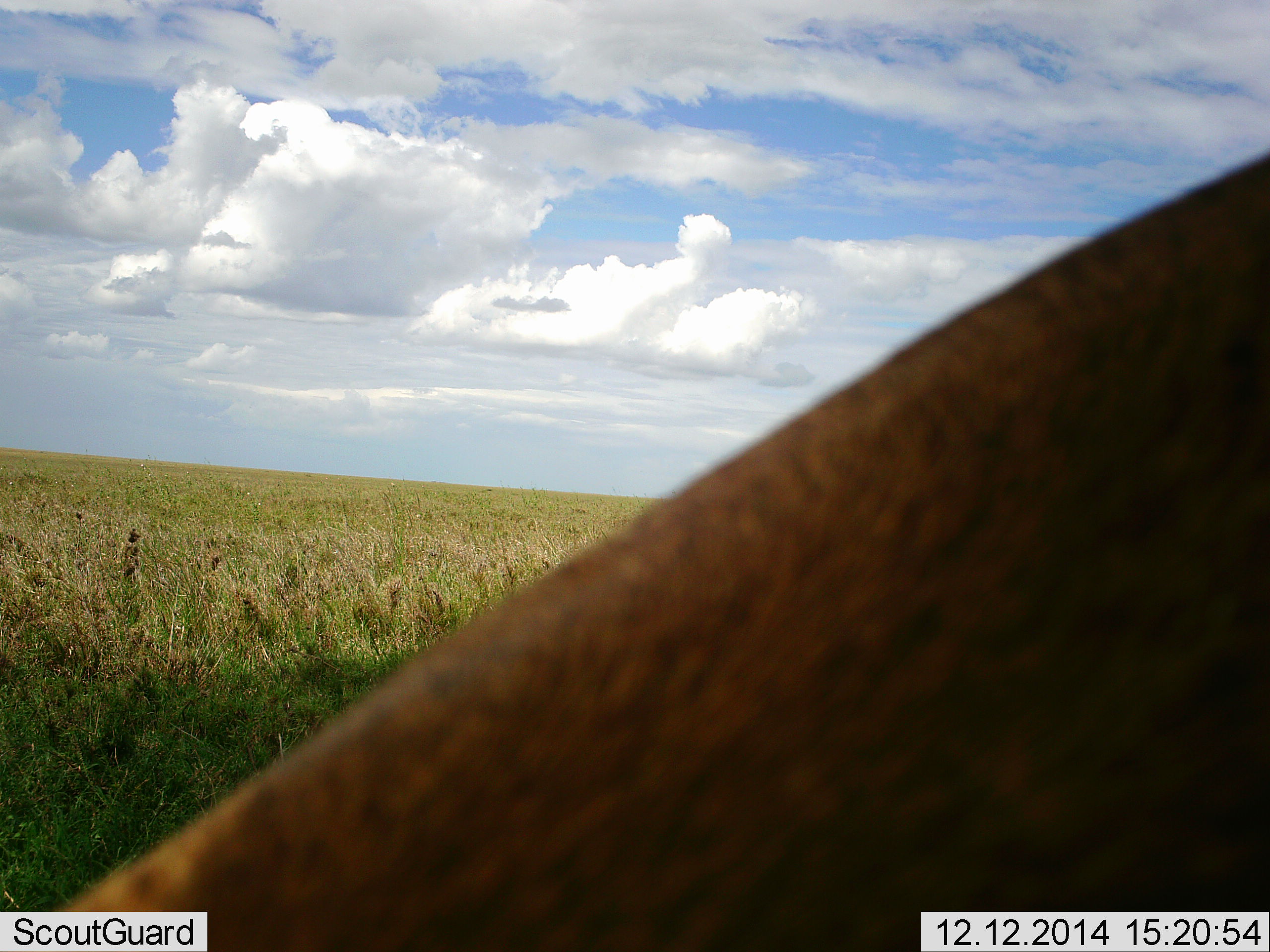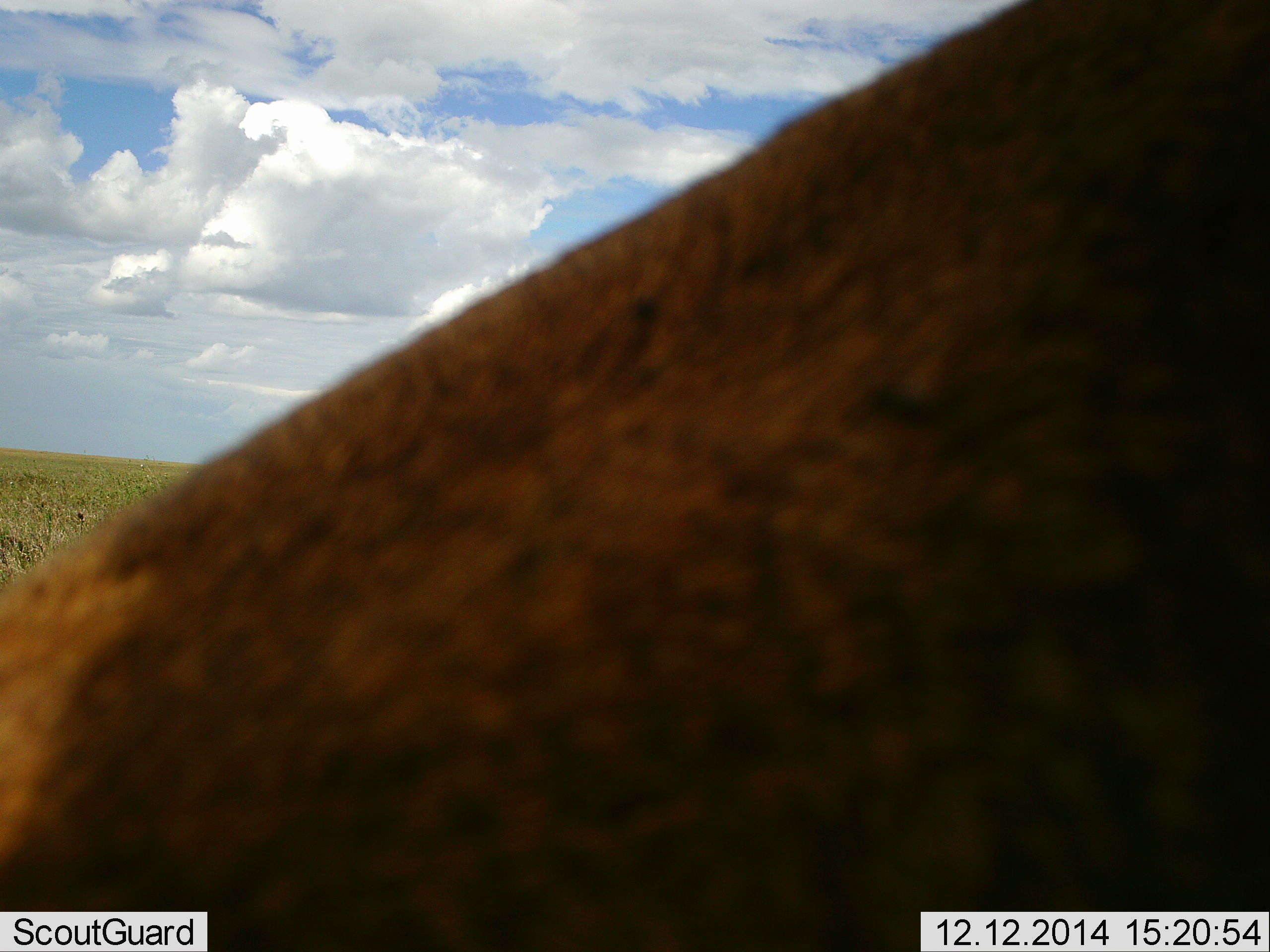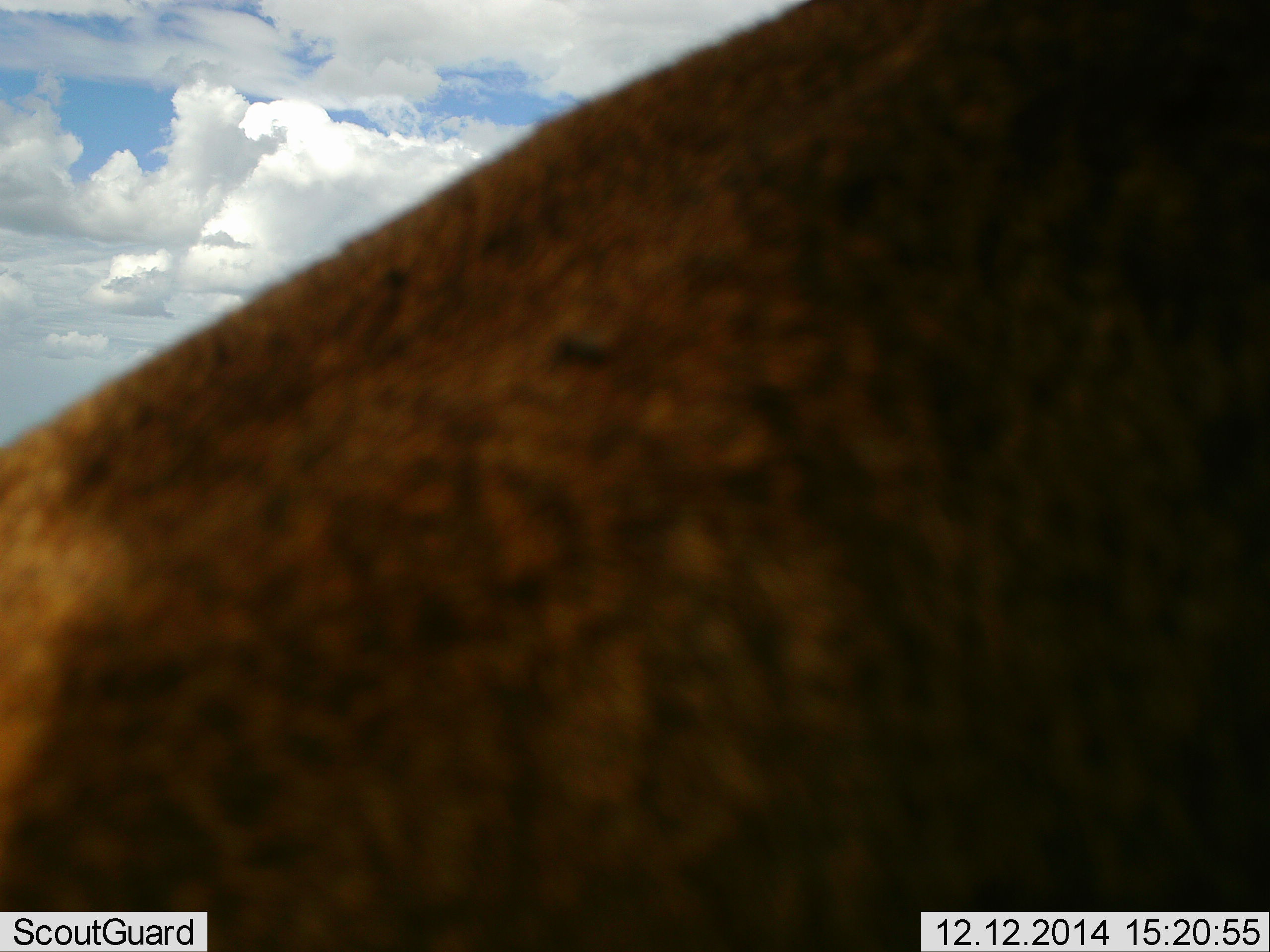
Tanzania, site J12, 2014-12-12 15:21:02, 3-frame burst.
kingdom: Animalia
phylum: Chordata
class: Mammalia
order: Carnivora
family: Felidae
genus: Panthera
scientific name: Panthera leo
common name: lion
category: lionfemale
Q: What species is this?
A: Lionfemale (lion) (Panthera leo).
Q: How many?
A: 1.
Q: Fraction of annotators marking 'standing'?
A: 100%.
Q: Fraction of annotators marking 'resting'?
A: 0%.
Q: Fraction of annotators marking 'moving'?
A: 0%.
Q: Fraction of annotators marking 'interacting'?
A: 0%.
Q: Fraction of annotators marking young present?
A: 0%.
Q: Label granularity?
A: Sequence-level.